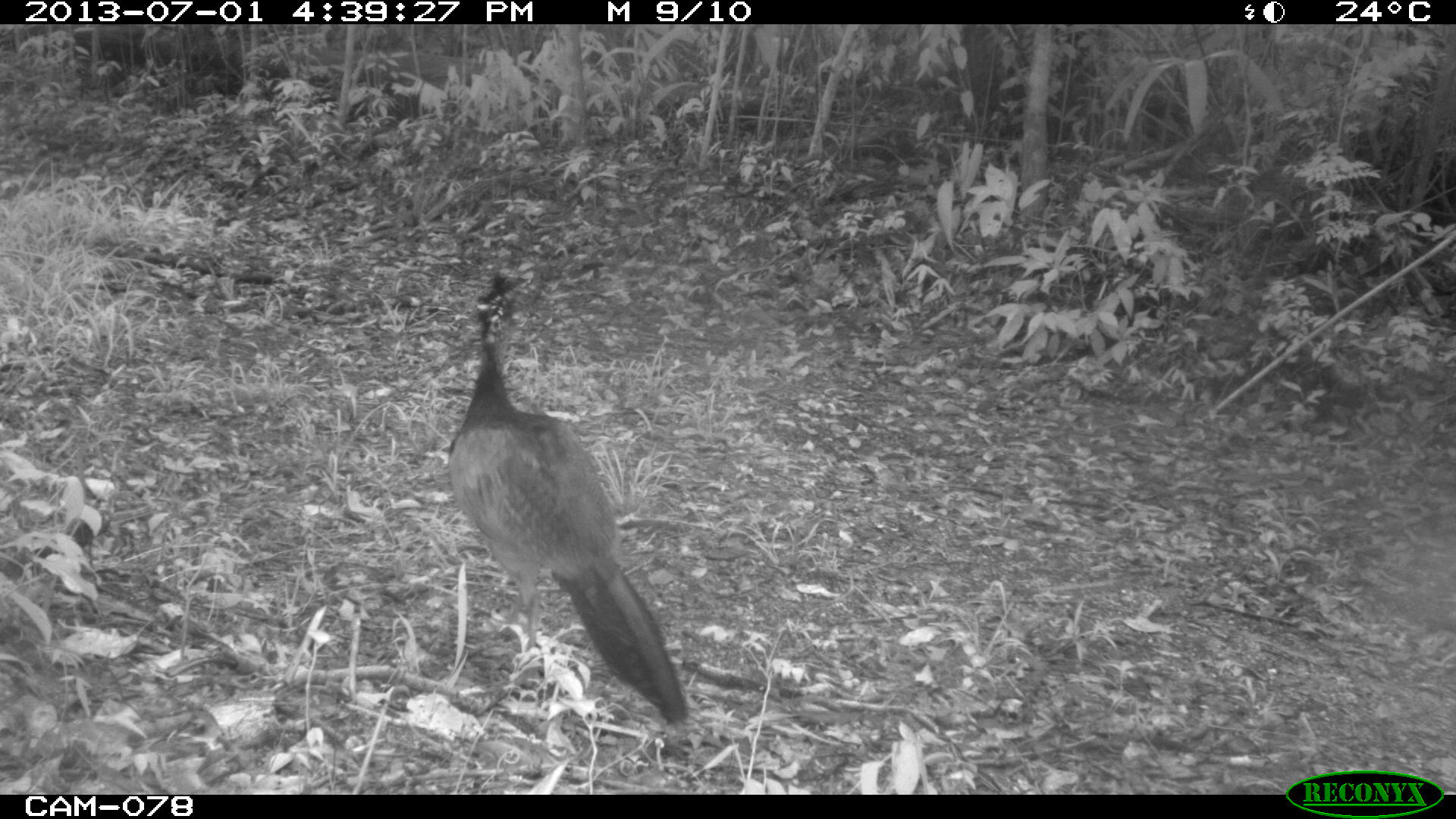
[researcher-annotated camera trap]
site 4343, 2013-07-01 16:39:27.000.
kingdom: Animalia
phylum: Chordata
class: Aves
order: Galliformes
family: Cracidae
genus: Crax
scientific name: Crax rubra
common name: great curassow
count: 1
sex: female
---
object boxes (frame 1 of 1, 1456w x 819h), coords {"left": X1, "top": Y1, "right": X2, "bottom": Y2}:
crax rubra: {"left": 449, "top": 271, "right": 688, "bottom": 723}